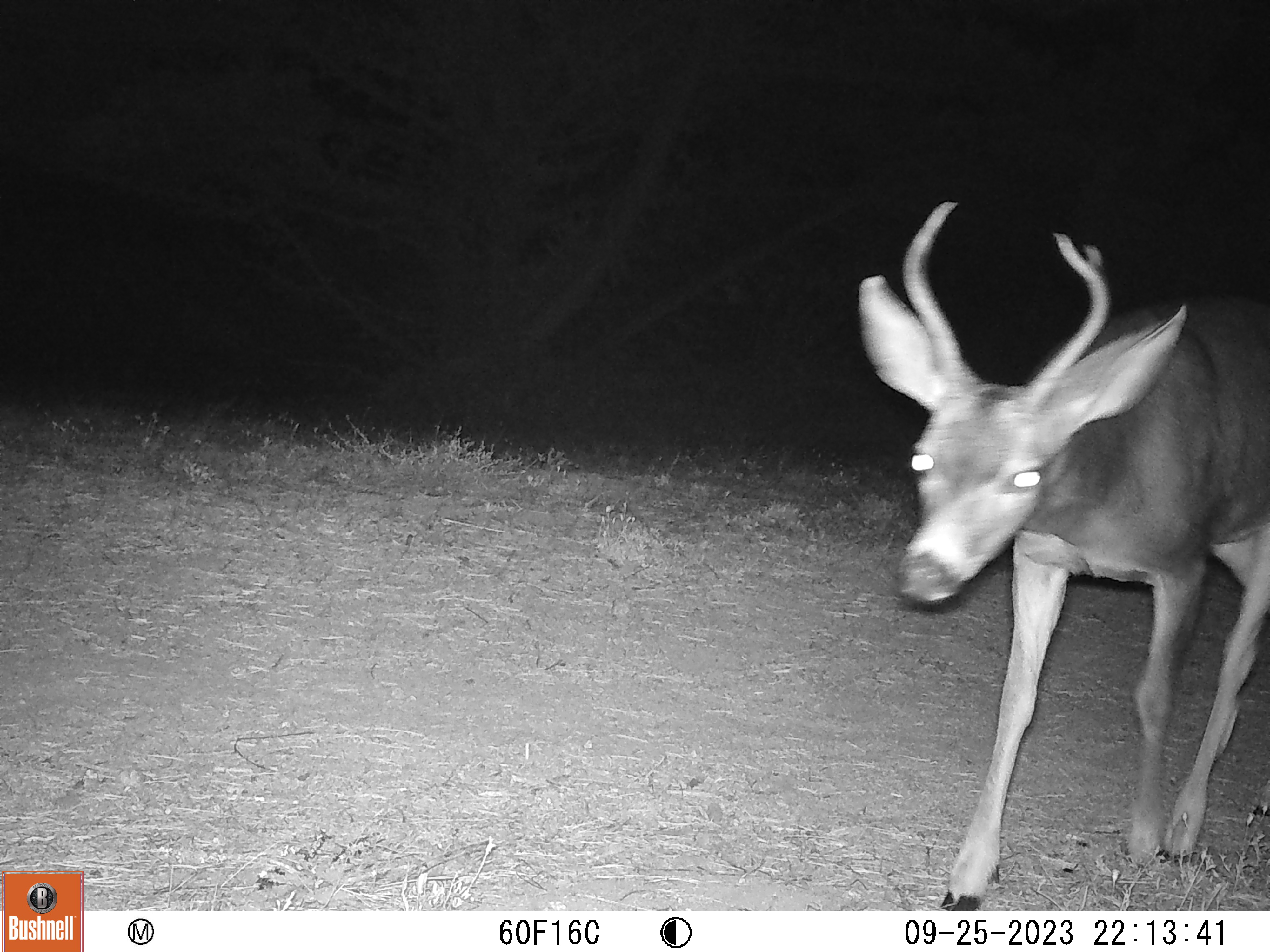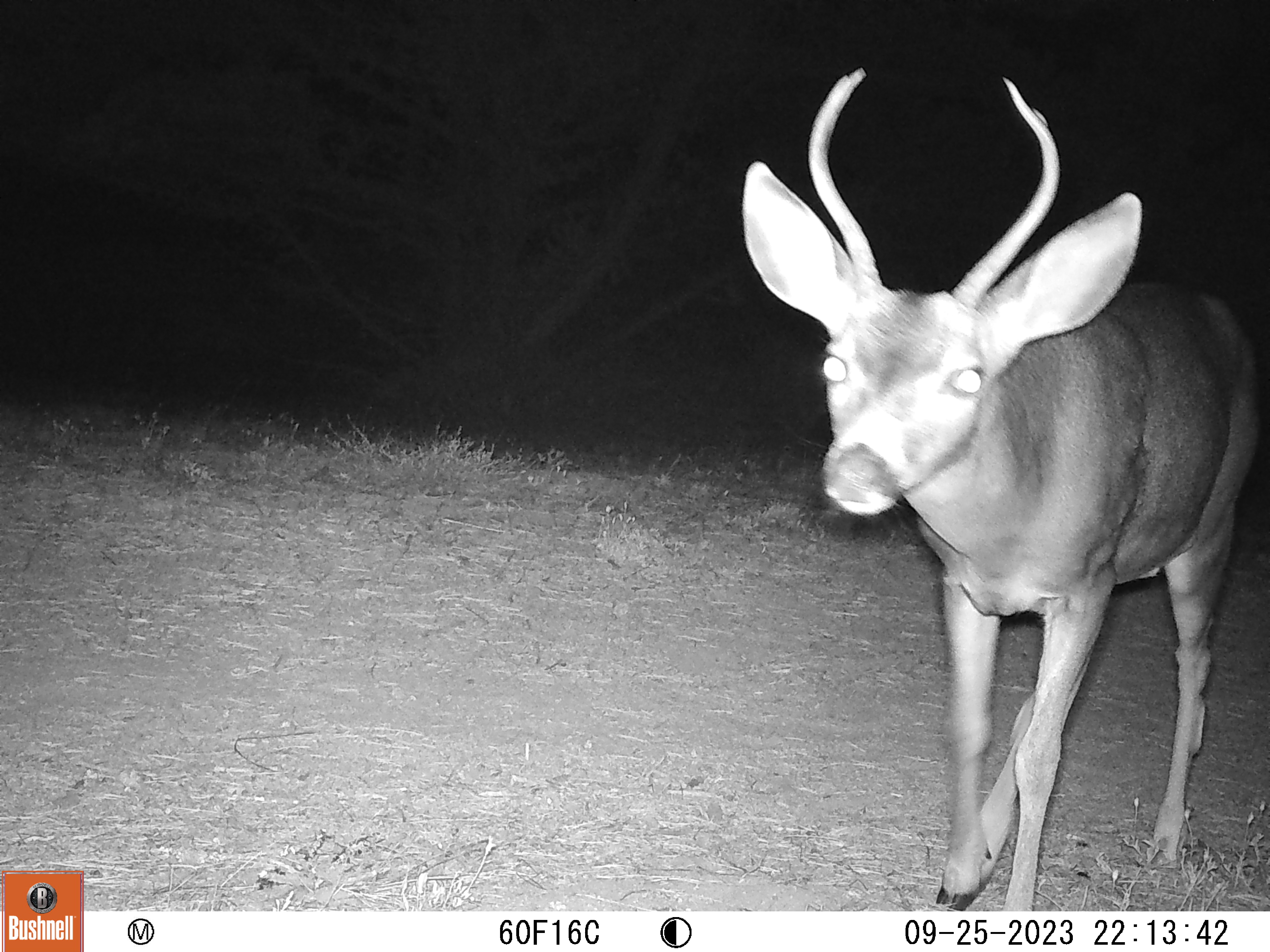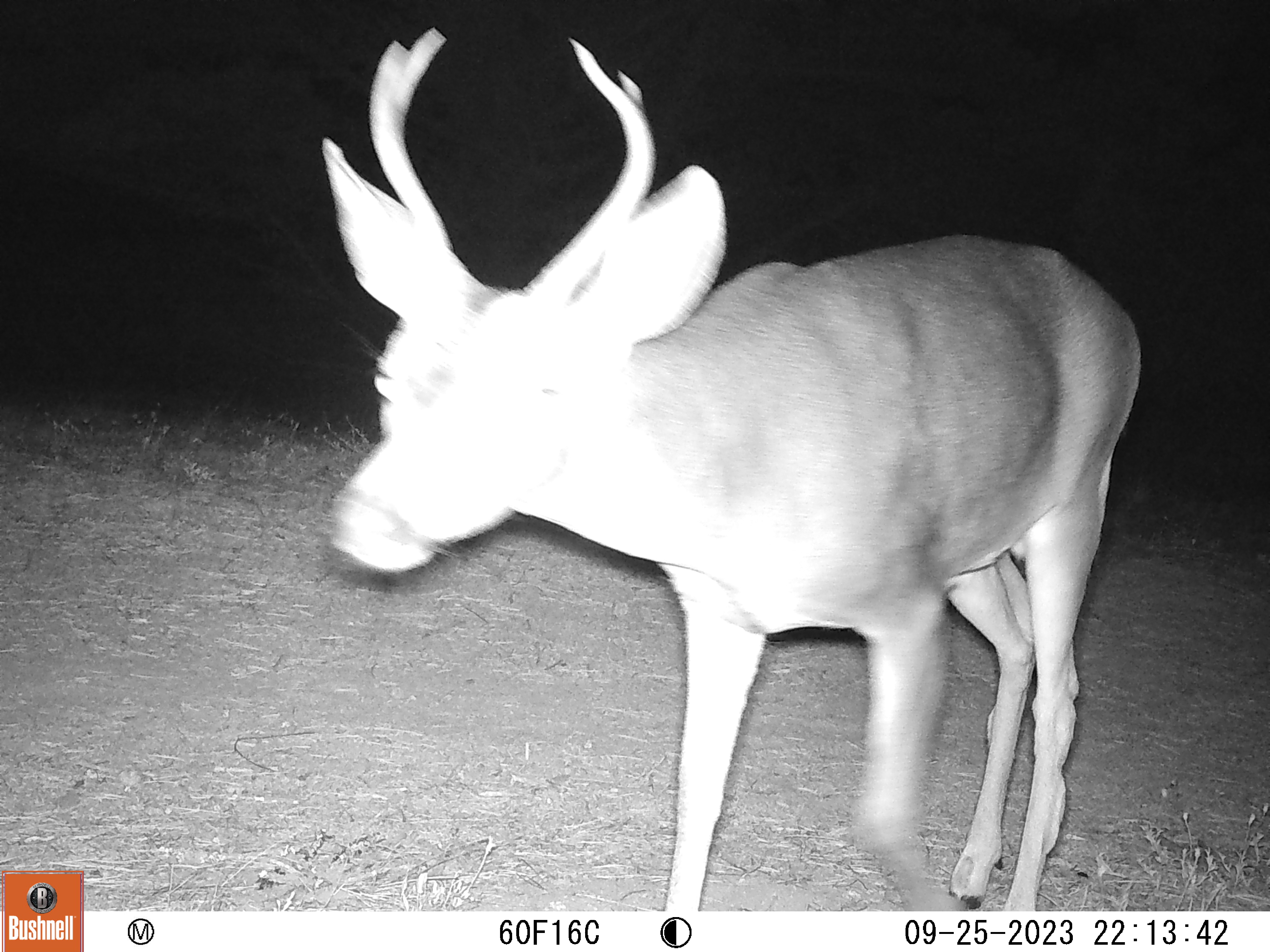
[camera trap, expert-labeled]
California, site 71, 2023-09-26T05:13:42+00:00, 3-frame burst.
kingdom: Animalia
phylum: Chordata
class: Mammalia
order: Artiodactyla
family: Cervidae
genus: Odocoileus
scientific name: Odocoileus hemionus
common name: mule deer